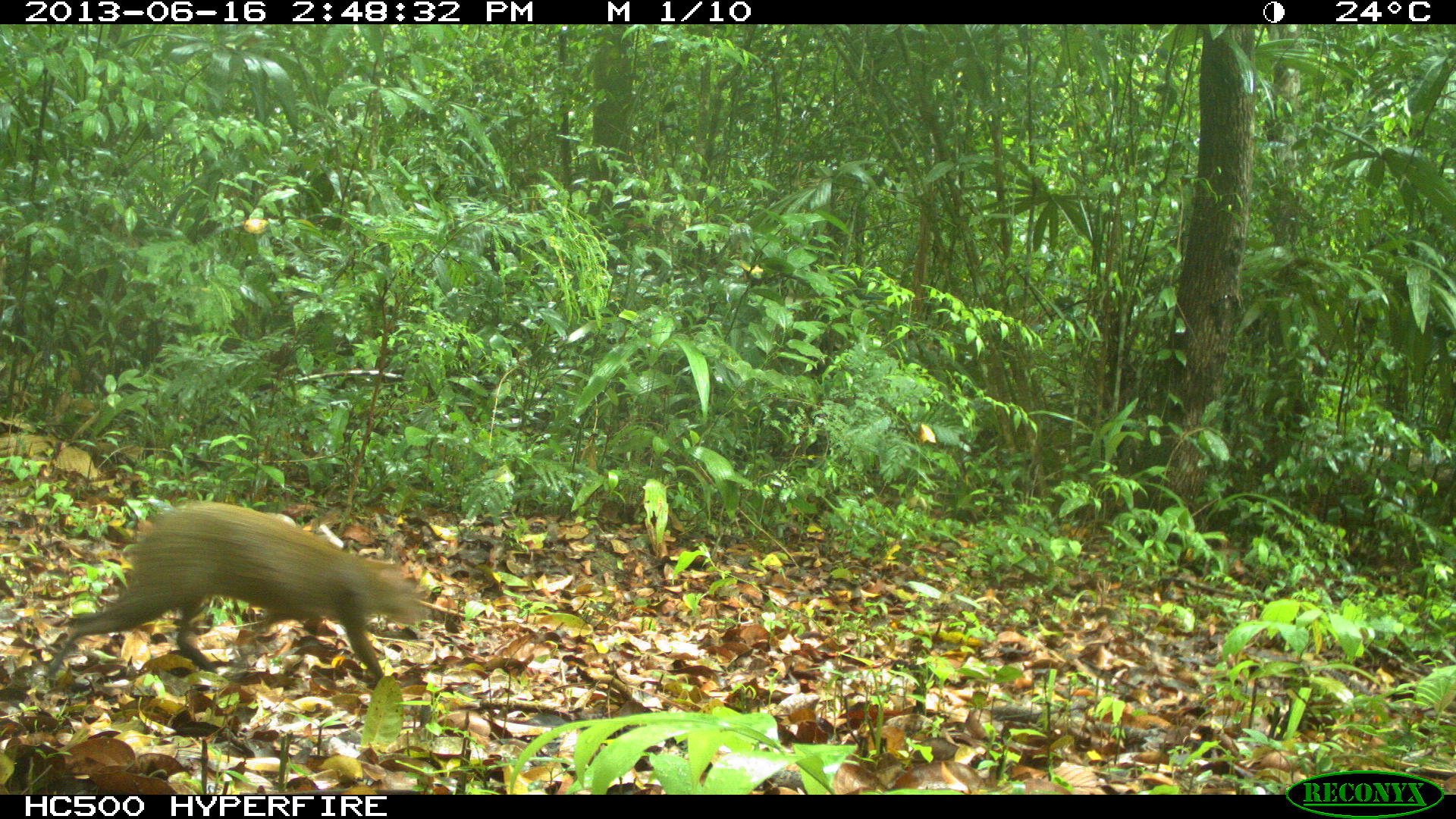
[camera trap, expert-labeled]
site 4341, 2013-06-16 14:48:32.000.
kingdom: Animalia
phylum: Chordata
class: Mammalia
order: Rodentia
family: Dasyproctidae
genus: Dasyprocta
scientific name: Dasyprocta punctata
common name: central american agouti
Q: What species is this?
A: Dasyprocta punctata (central american agouti).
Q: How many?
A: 1.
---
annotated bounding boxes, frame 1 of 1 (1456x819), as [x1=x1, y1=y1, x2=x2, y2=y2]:
dasyprocta punctata: [x1=45, y1=499, x2=422, y2=677]